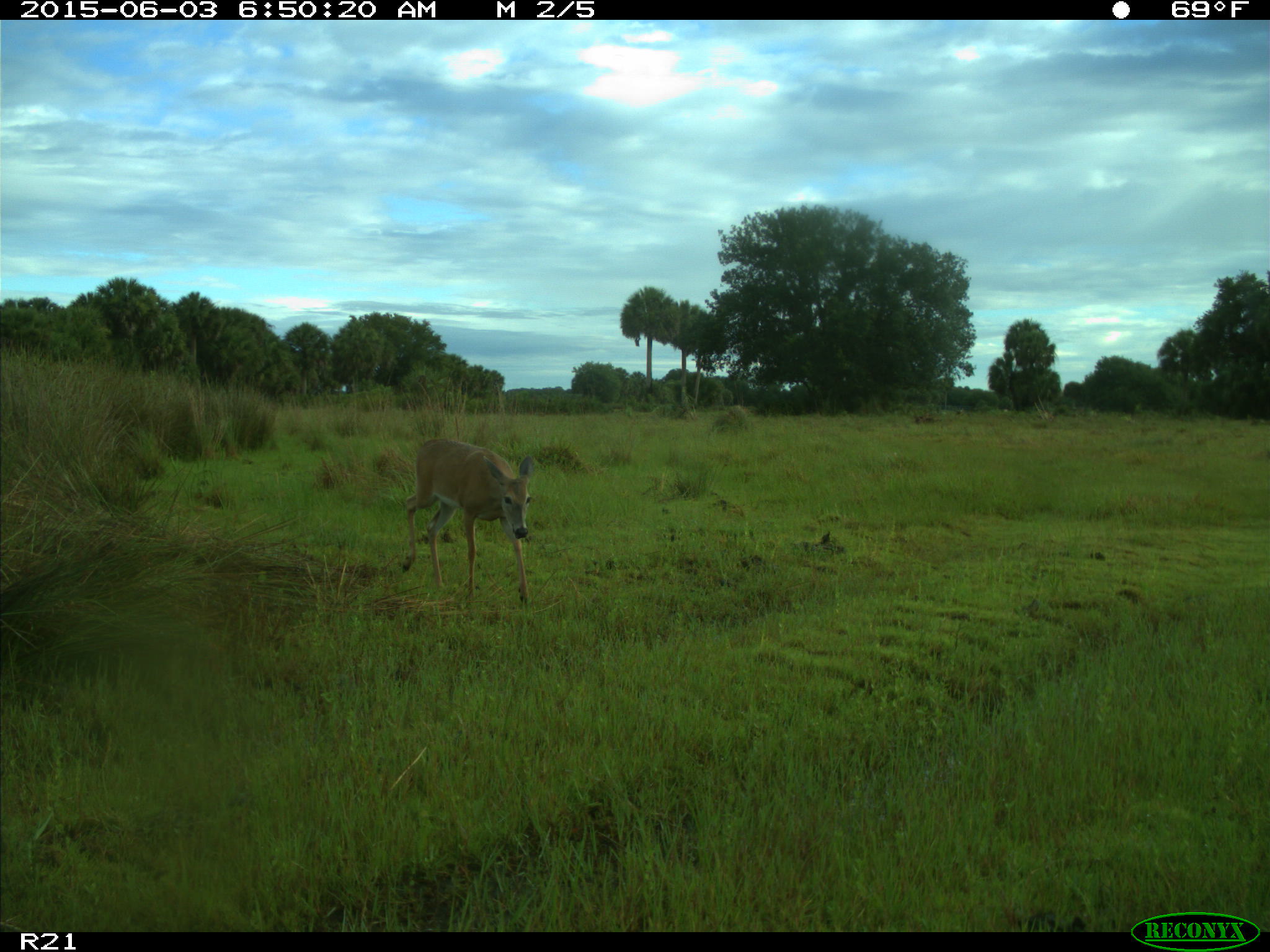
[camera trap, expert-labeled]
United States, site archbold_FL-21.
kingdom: Animalia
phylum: Chordata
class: Mammalia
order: Artiodactyla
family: Cervidae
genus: Odocoileus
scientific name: Odocoileus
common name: deer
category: unidentified deer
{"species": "unidentified deer (deer) (Odocoileus)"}